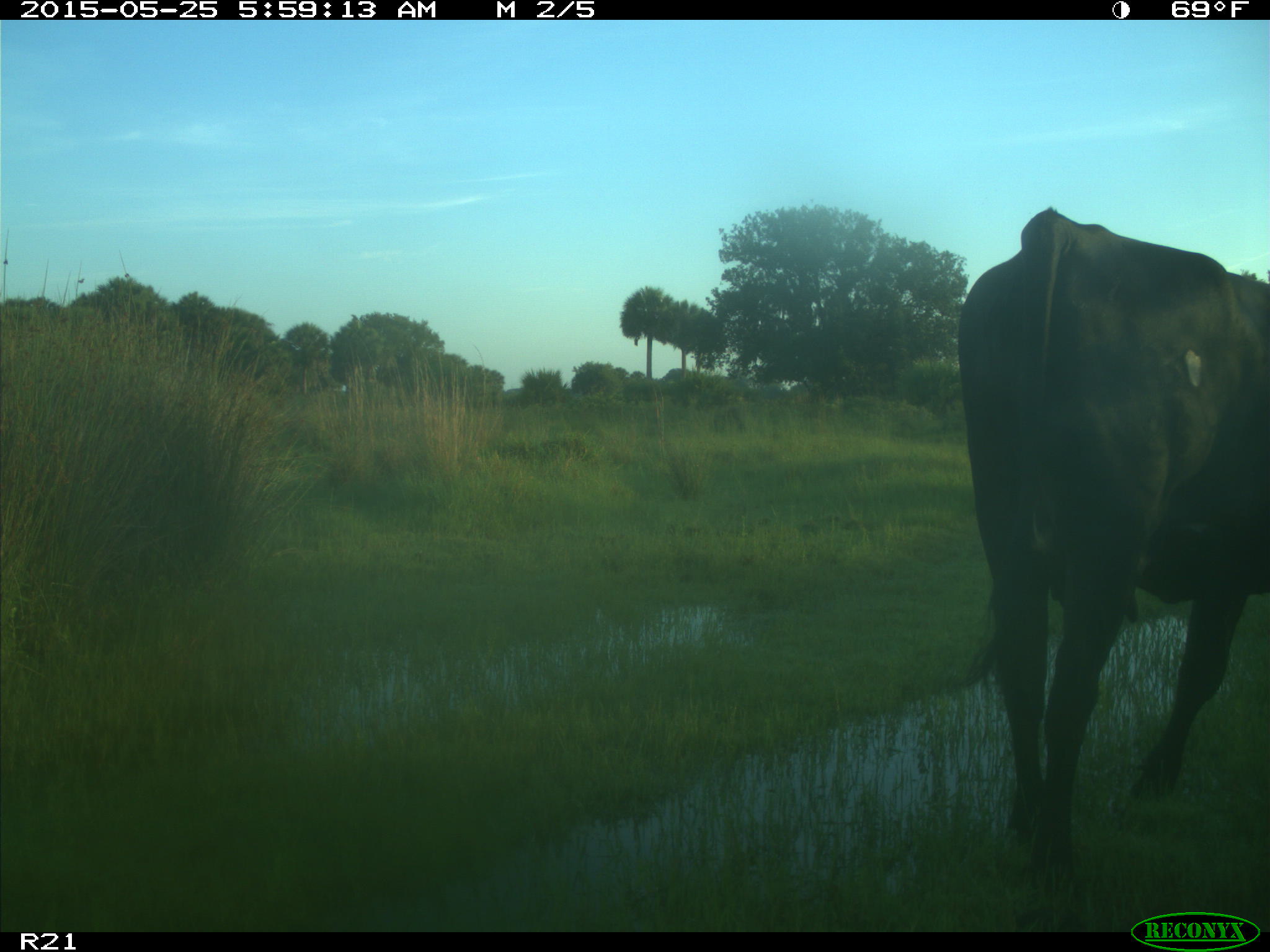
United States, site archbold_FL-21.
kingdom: Animalia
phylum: Chordata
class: Mammalia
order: Artiodactyla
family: Bovidae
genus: Bos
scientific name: Bos taurus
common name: domestic cow